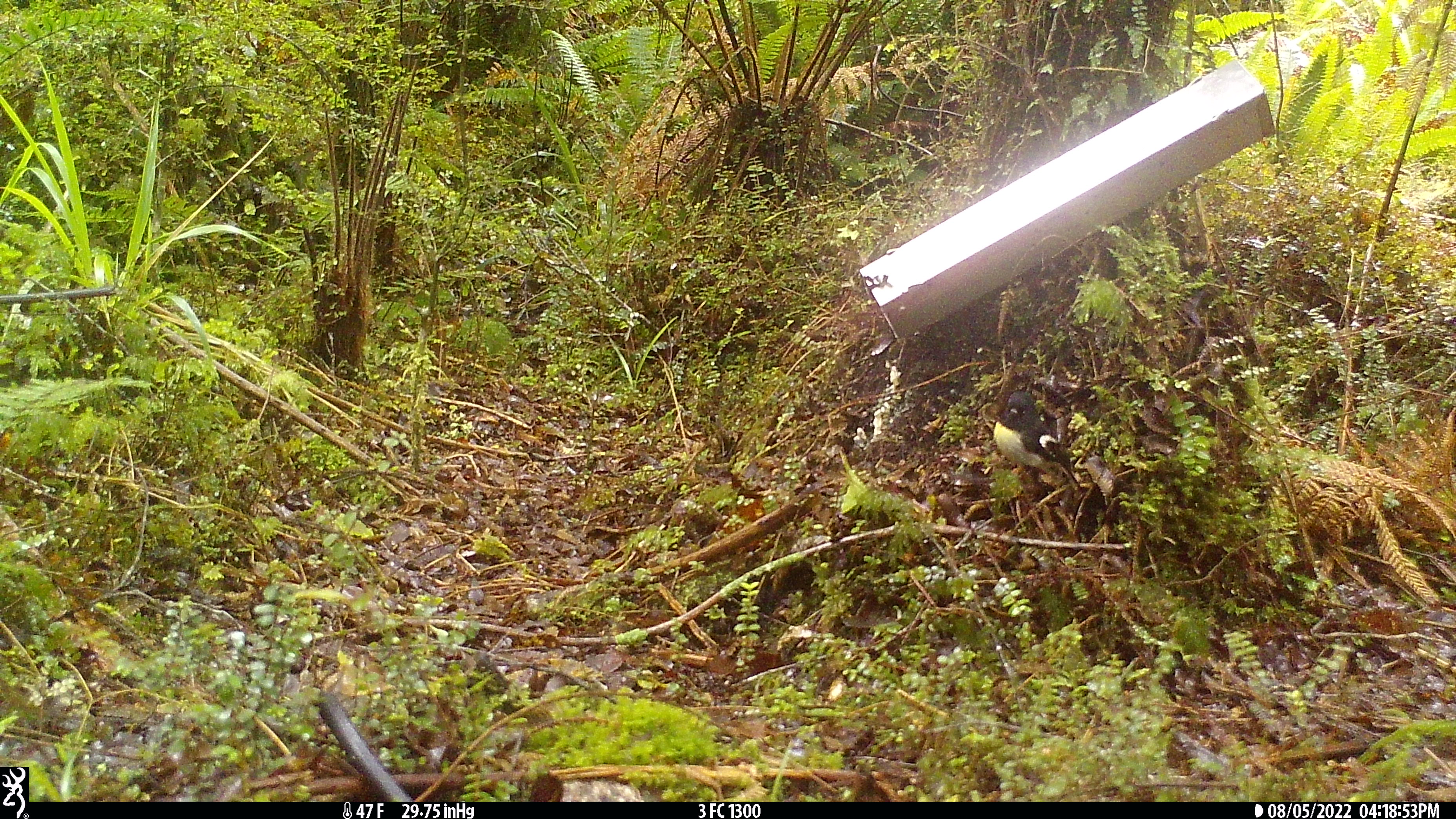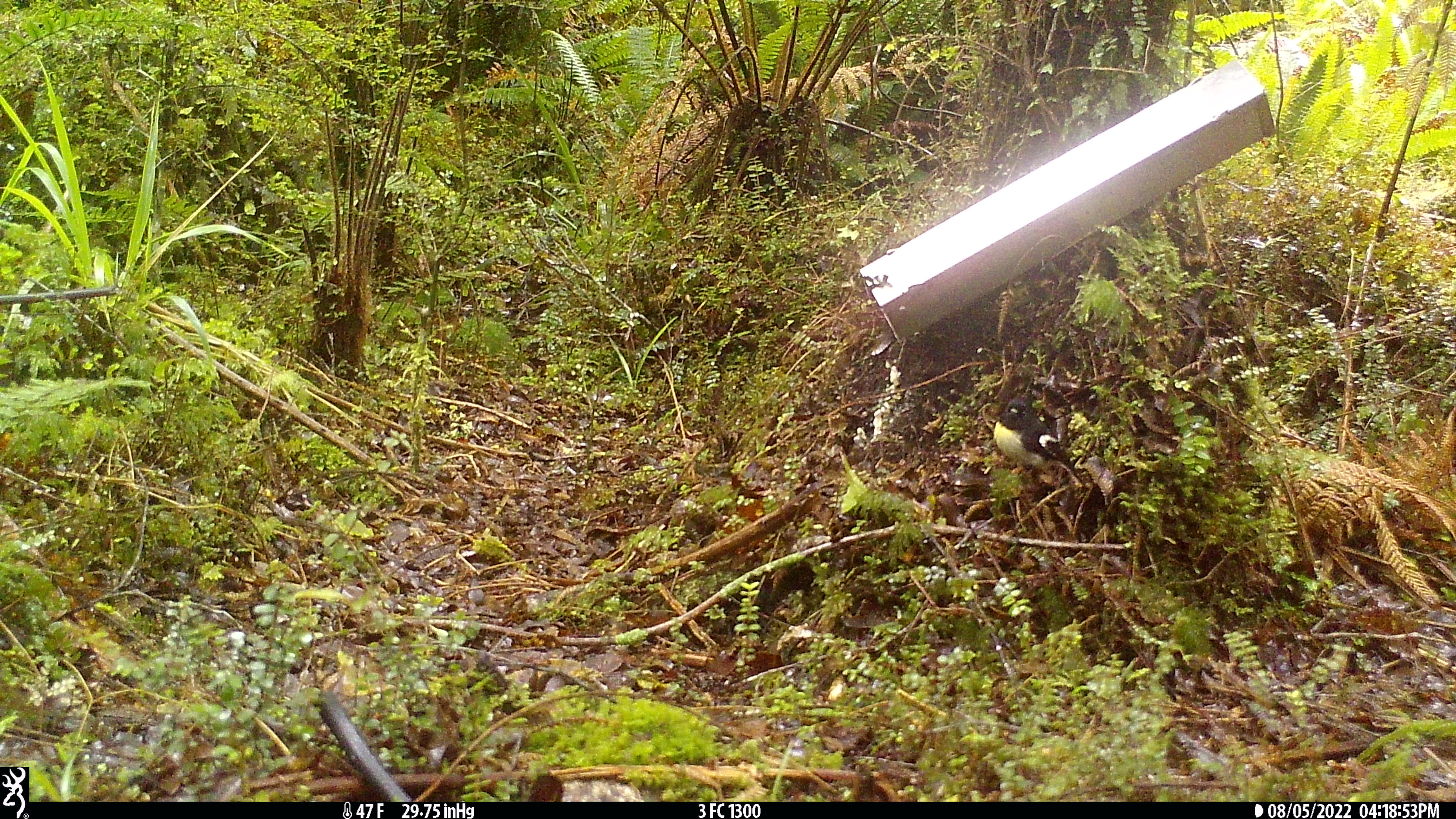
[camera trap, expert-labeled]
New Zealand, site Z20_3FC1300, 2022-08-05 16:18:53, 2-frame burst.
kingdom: Animalia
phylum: Chordata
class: Aves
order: Passeriformes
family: Petroicidae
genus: Petroica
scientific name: Petroica macrocephala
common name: tomtit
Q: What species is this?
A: Tomtit (Petroica macrocephala).